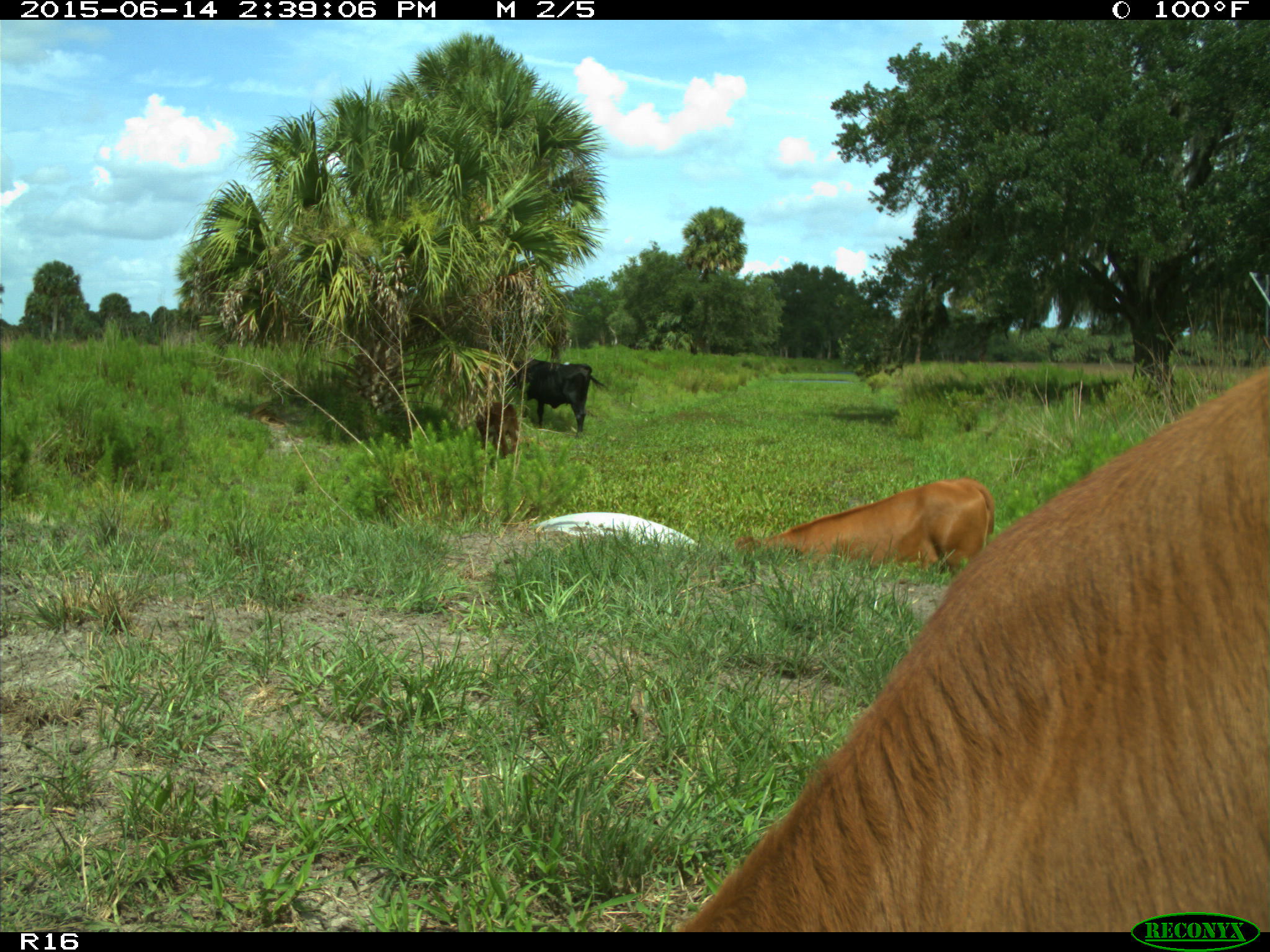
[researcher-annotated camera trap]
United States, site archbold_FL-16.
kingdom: Animalia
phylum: Chordata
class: Mammalia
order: Artiodactyla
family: Bovidae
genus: Bos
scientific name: Bos taurus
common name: domestic cow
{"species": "Bos taurus (domestic cow)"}